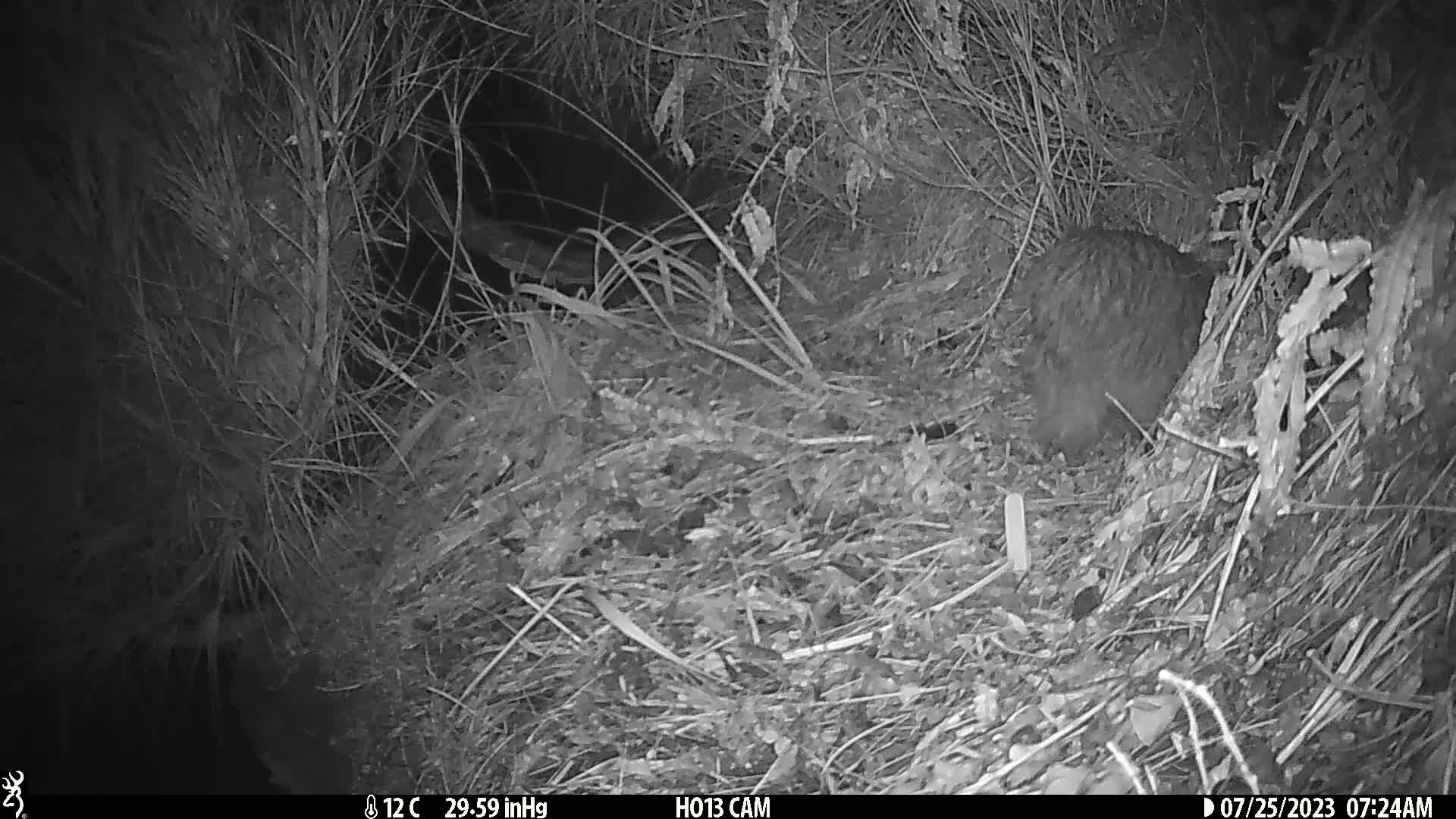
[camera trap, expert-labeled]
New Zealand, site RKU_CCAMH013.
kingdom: Animalia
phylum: Chordata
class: Aves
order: Apterygiformes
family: Apterygidae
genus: Apteryx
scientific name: Apteryx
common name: kiwi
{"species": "kiwi (Apteryx)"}